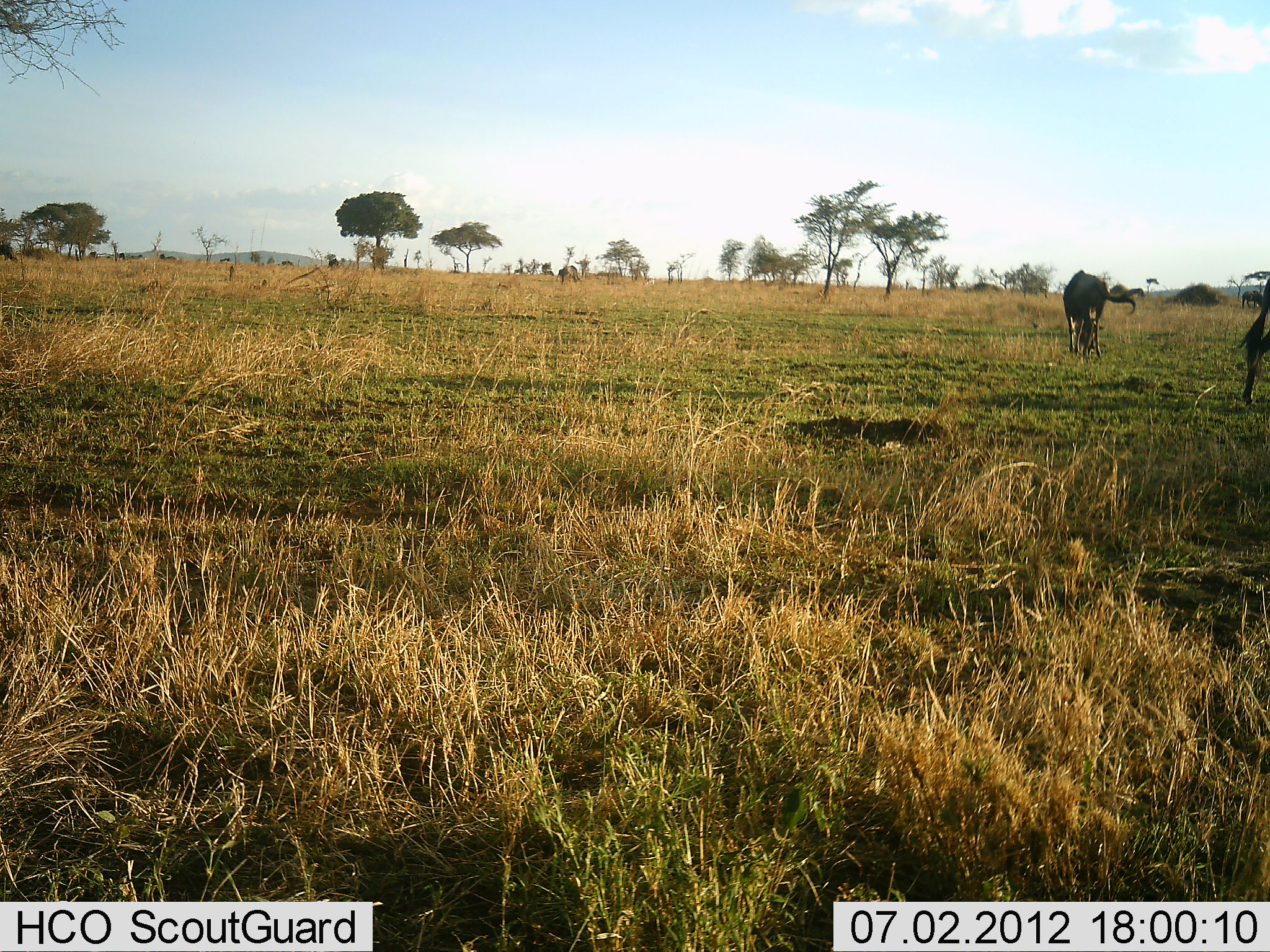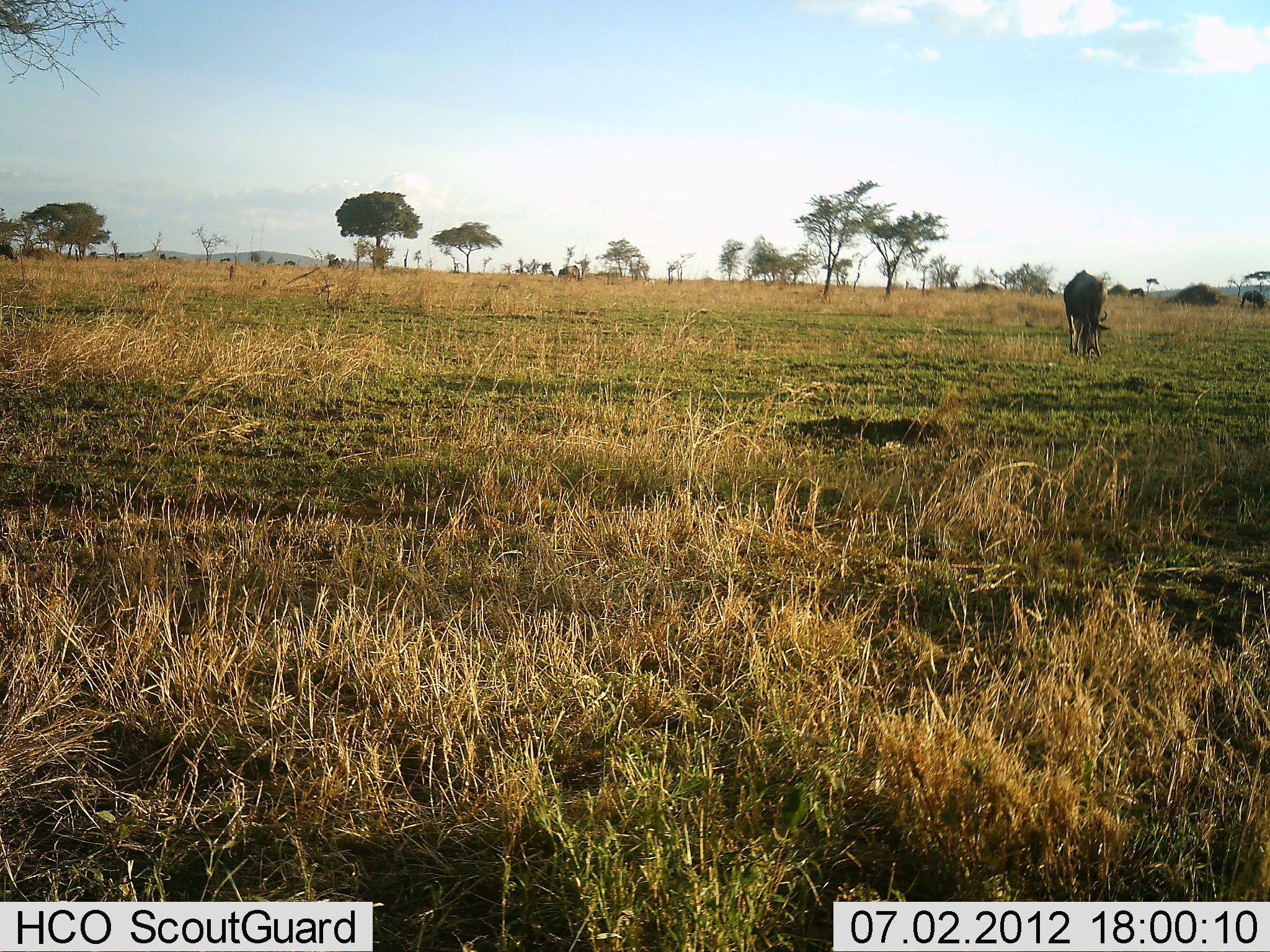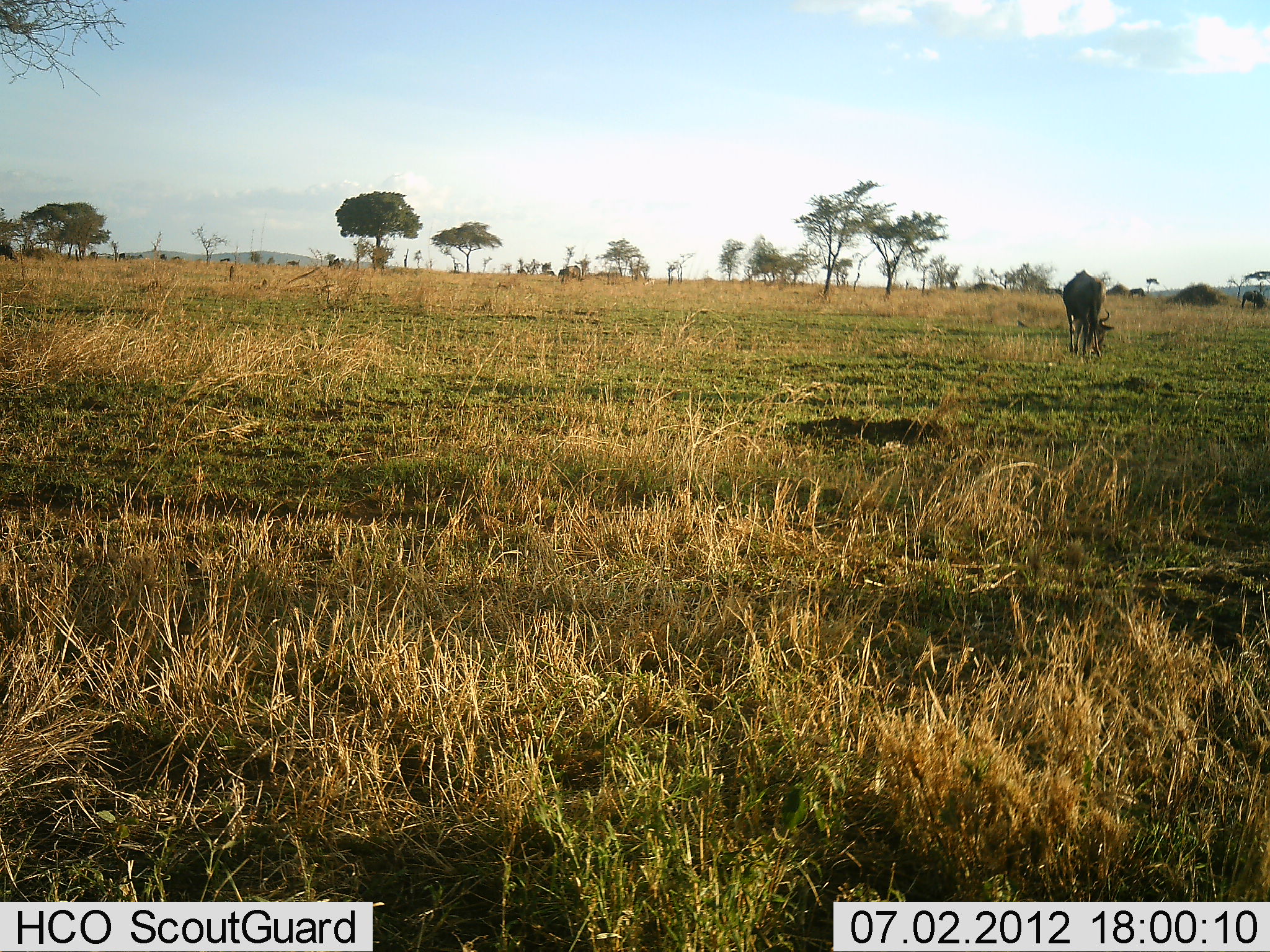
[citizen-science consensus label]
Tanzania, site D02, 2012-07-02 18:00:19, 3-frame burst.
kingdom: Animalia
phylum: Chordata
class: Mammalia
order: Artiodactyla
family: Bovidae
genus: Connochaetes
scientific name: Connochaetes taurinus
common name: blue wildebeest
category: wildebeest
Wildebeest (blue wildebeest) (Connochaetes taurinus), count 2. Behavior (volunteer vote fractions): standing 10%, resting 0%, moving 40%, interacting 0%. Young present (vote fraction): 0%. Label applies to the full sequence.